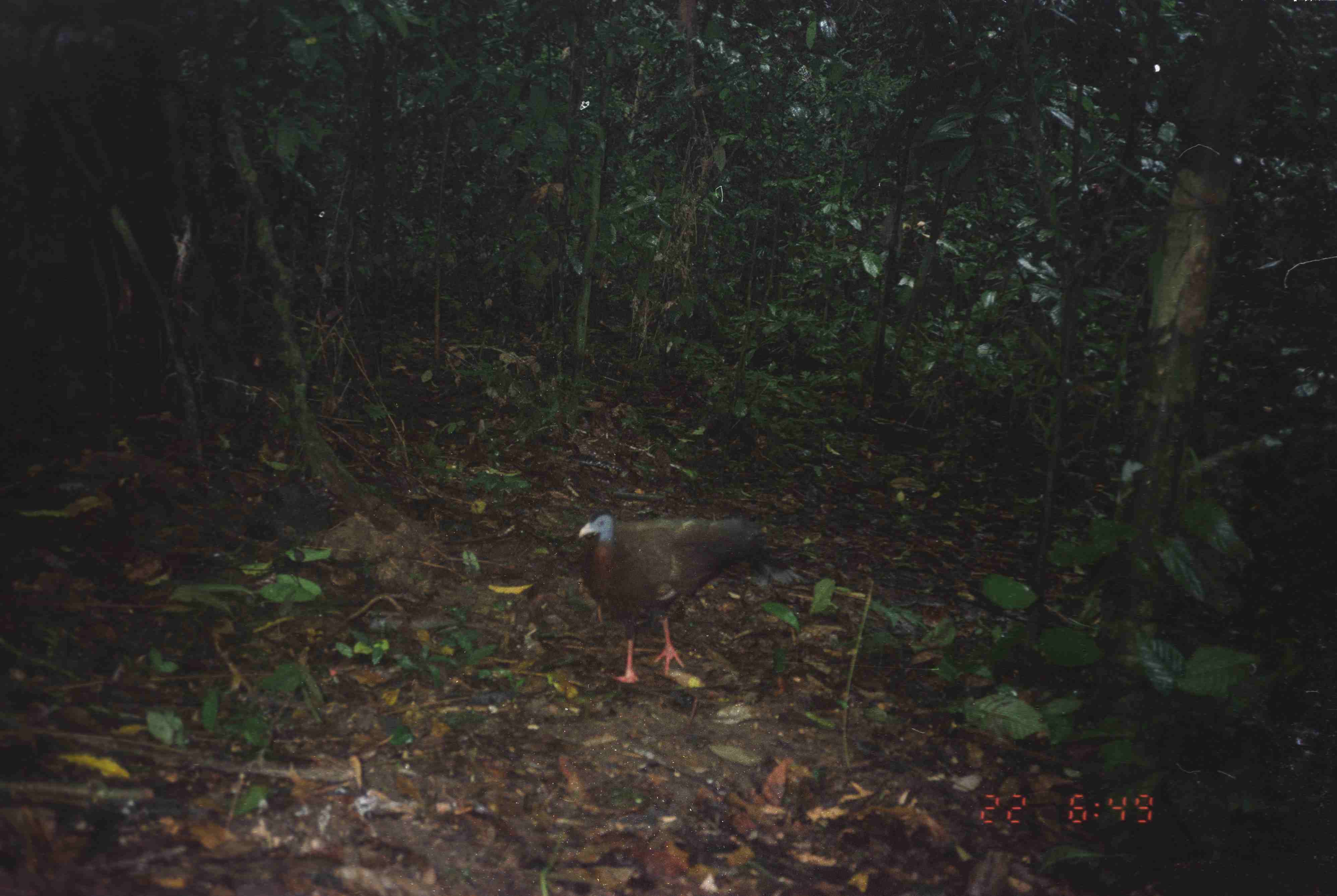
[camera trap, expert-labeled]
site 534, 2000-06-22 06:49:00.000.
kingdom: Animalia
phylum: Chordata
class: Aves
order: Galliformes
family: Phasianidae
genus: Argusianus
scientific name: Argusianus argus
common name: great argus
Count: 1.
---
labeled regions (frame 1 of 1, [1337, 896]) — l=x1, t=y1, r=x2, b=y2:
argusianus argus: l=578, t=511, r=811, b=684